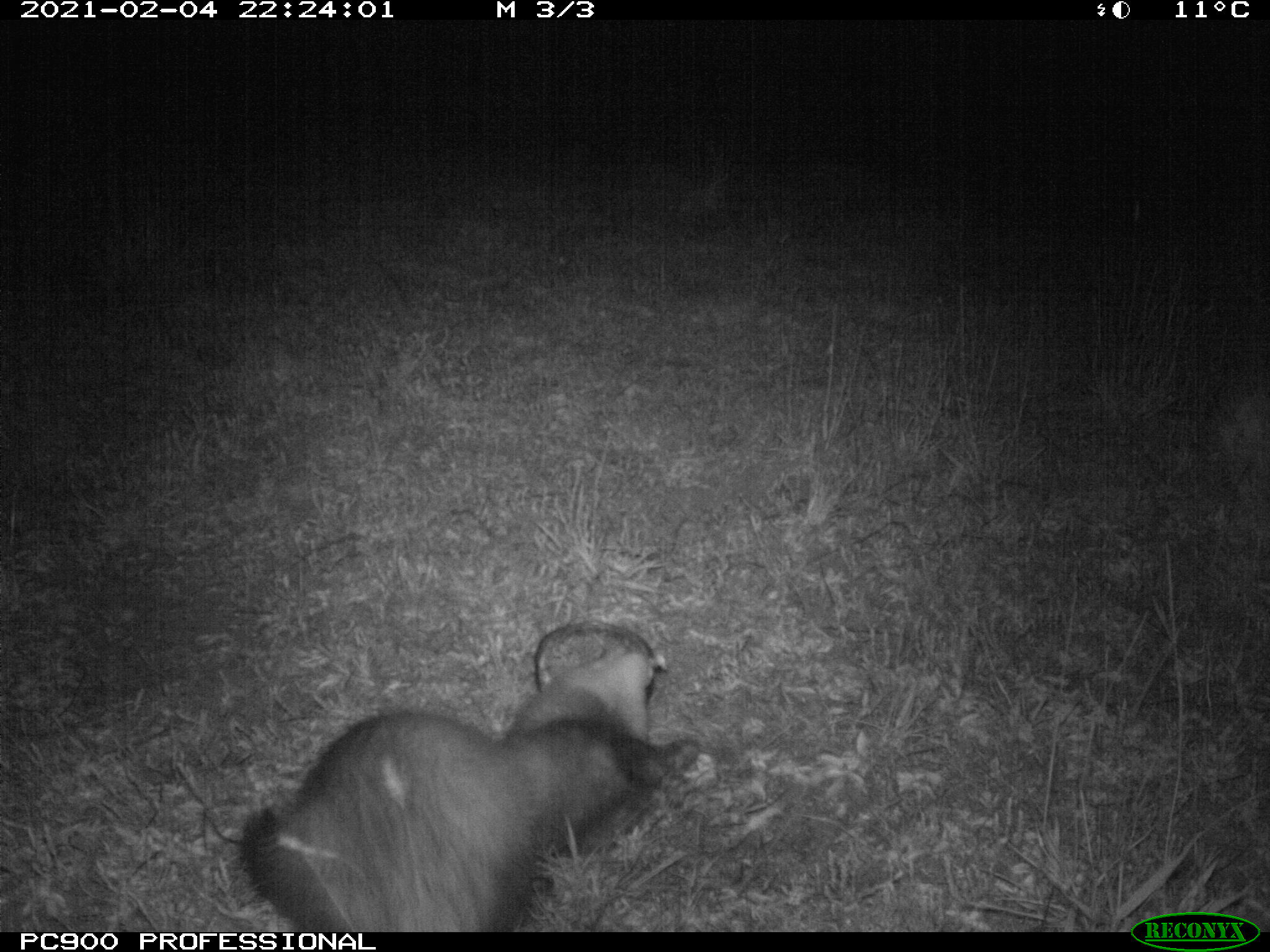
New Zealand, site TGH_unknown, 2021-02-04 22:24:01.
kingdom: Animalia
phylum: Chordata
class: Mammalia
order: Carnivora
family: Mustelidae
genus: Mustela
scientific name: Mustela furo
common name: ferret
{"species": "ferret (Mustela furo)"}